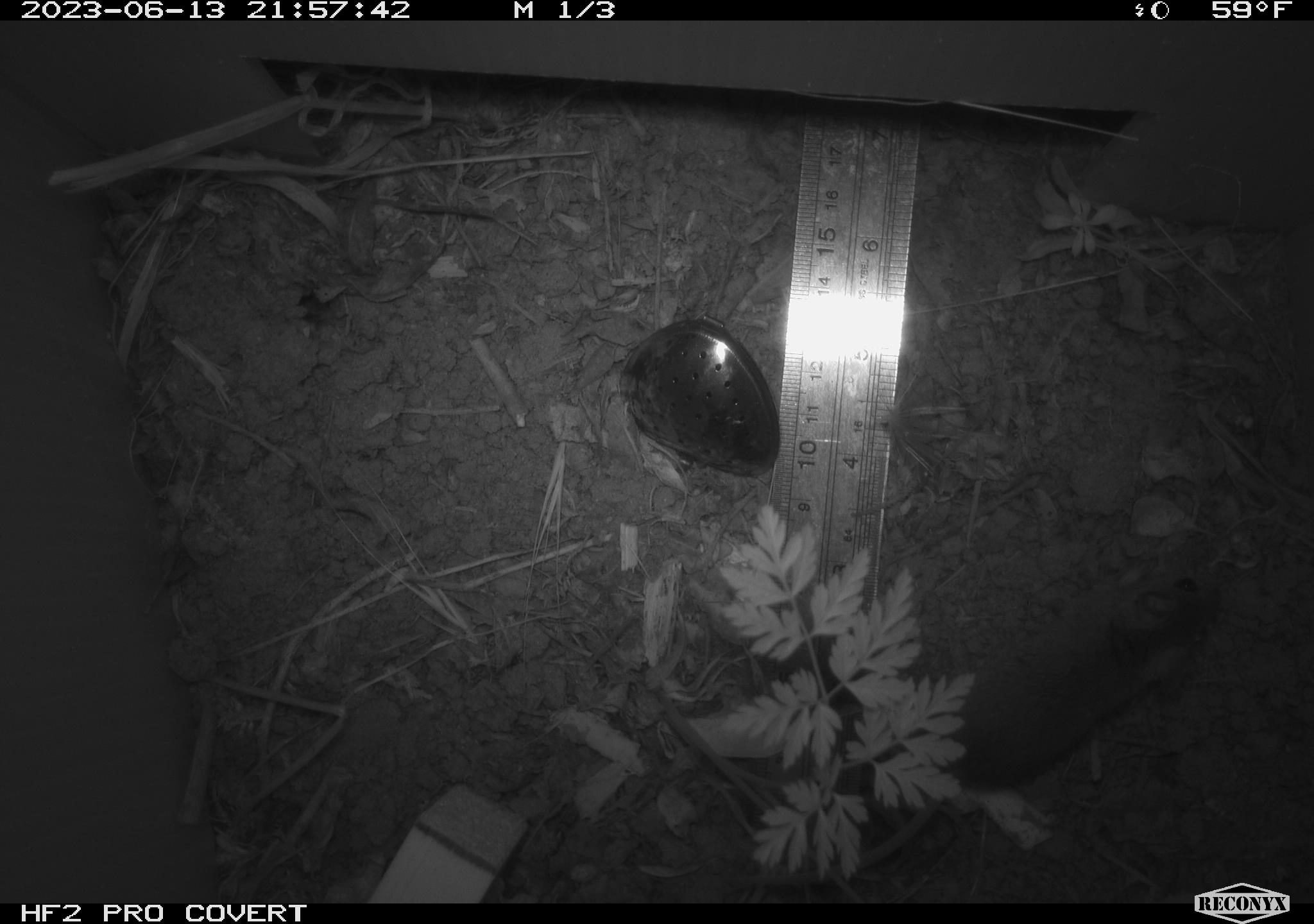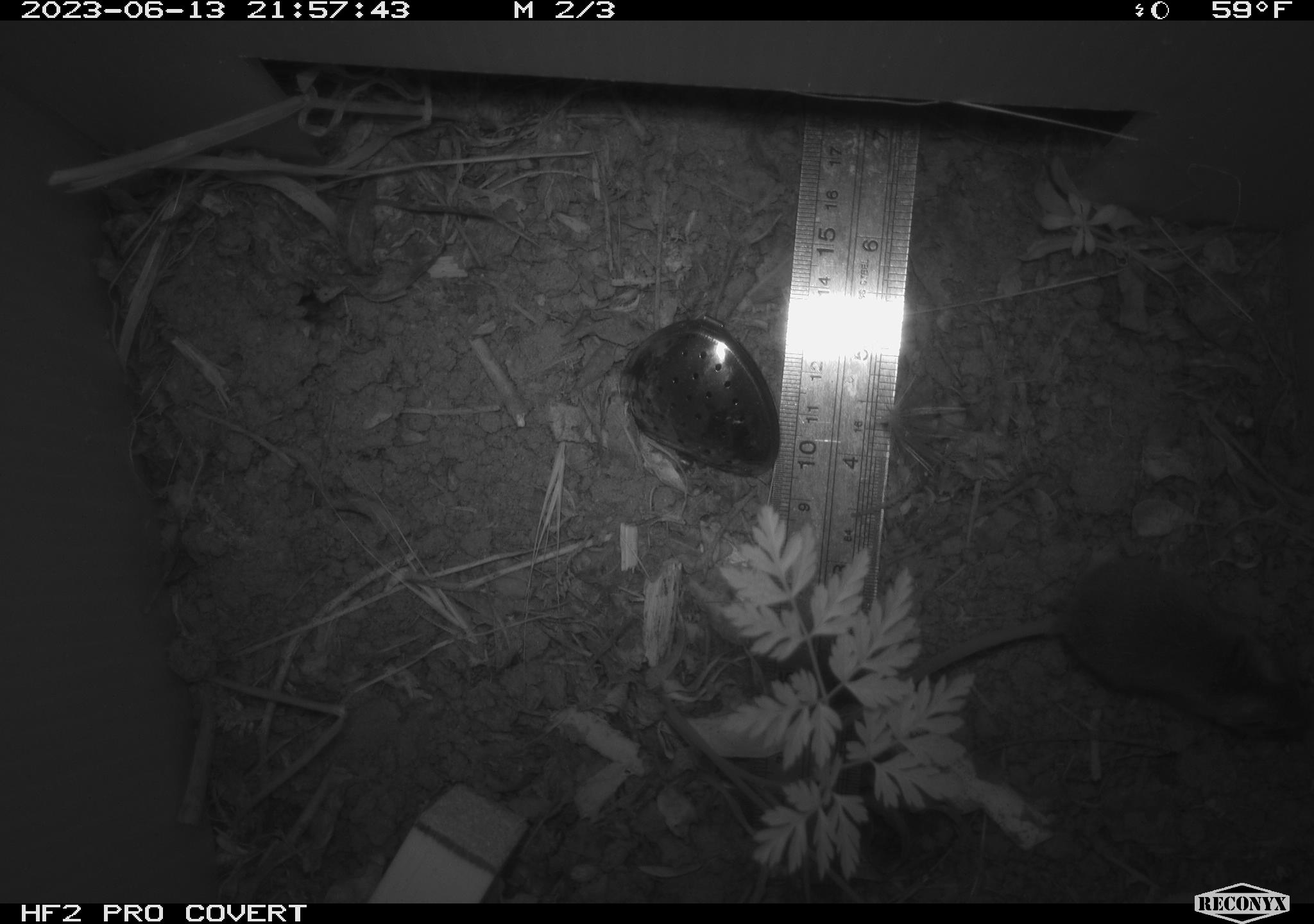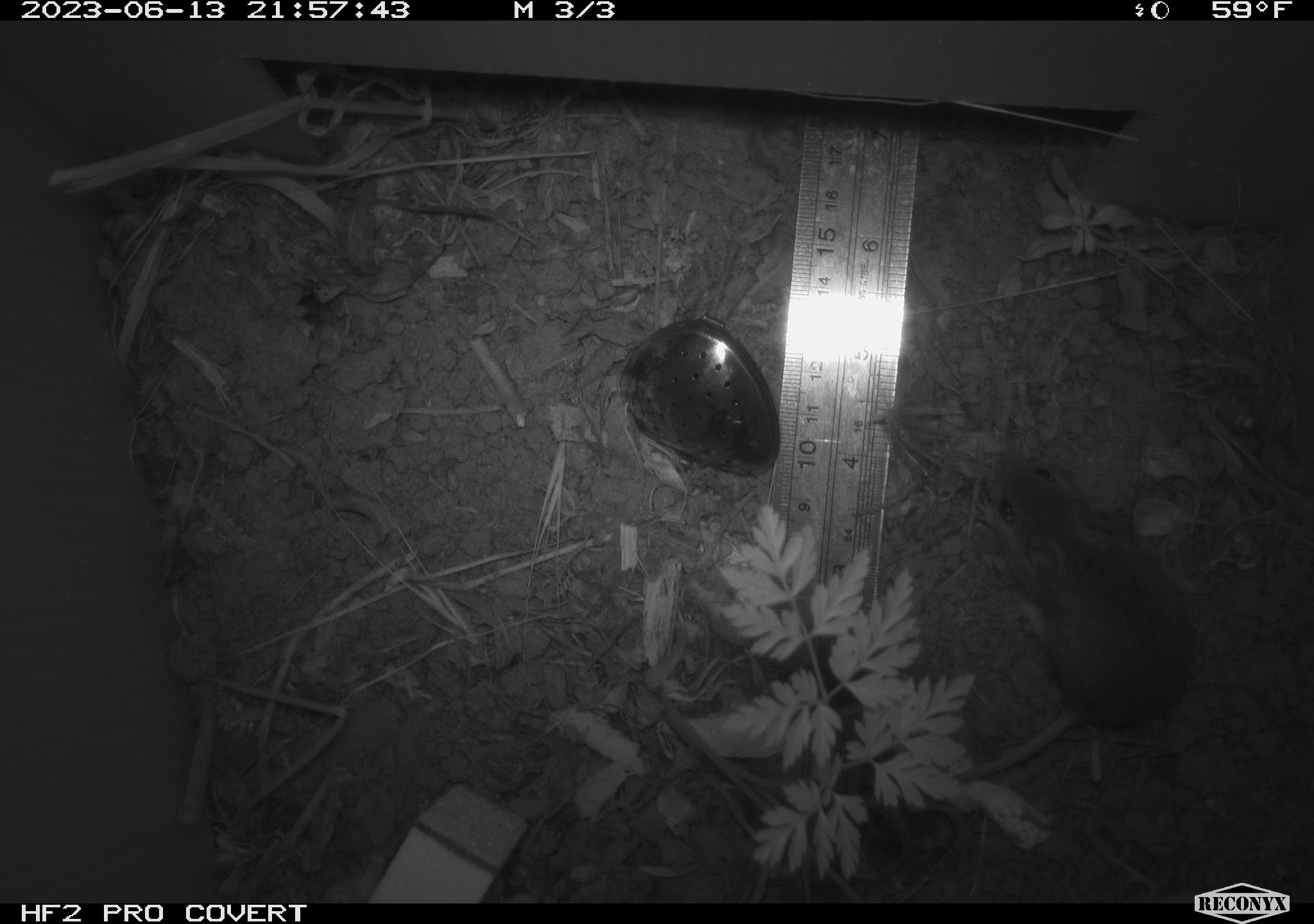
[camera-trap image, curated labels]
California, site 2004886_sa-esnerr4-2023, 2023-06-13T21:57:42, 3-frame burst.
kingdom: Animalia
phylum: Chordata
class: Mammalia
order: Rodentia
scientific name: Rodentia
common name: mouse species